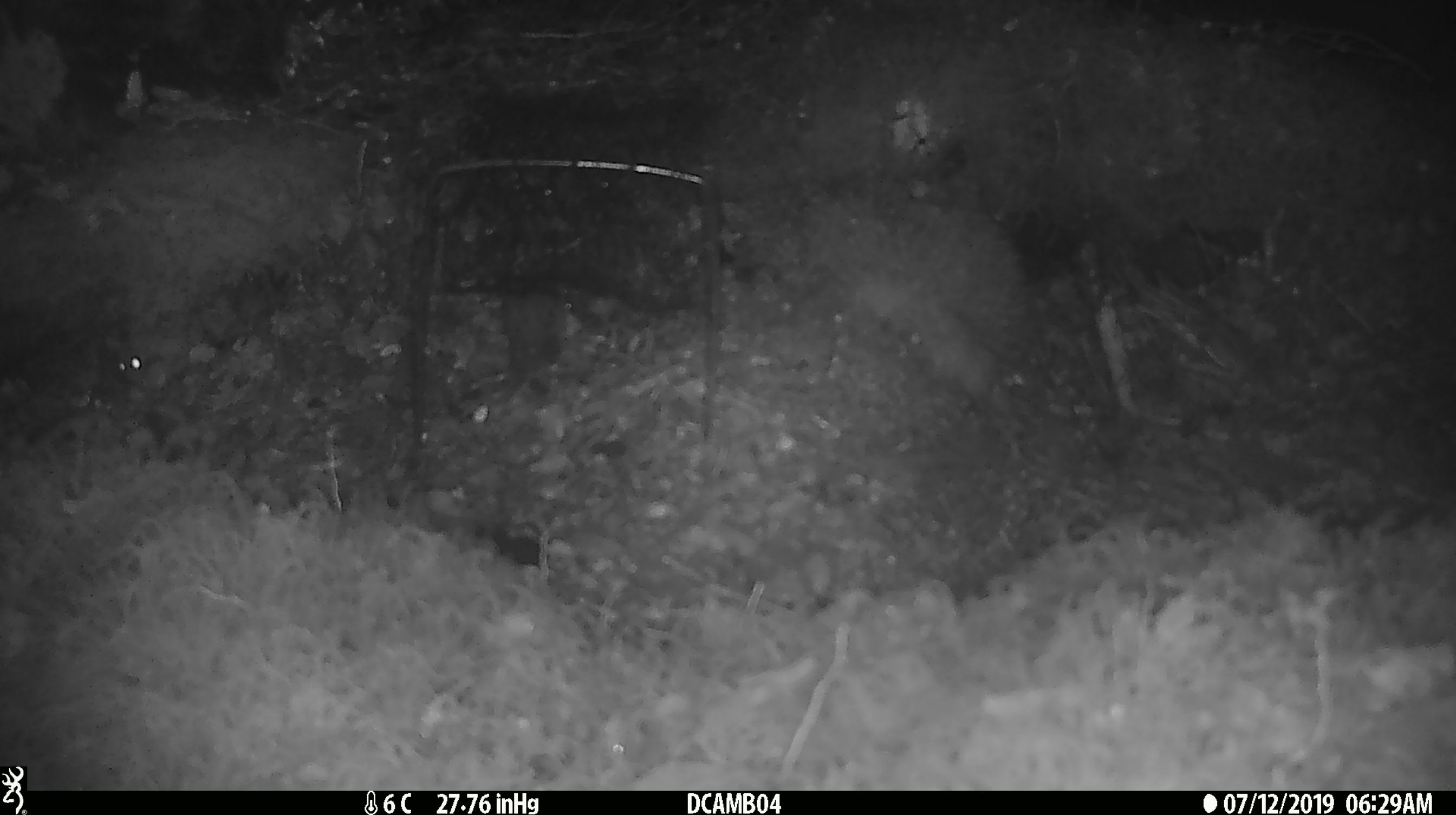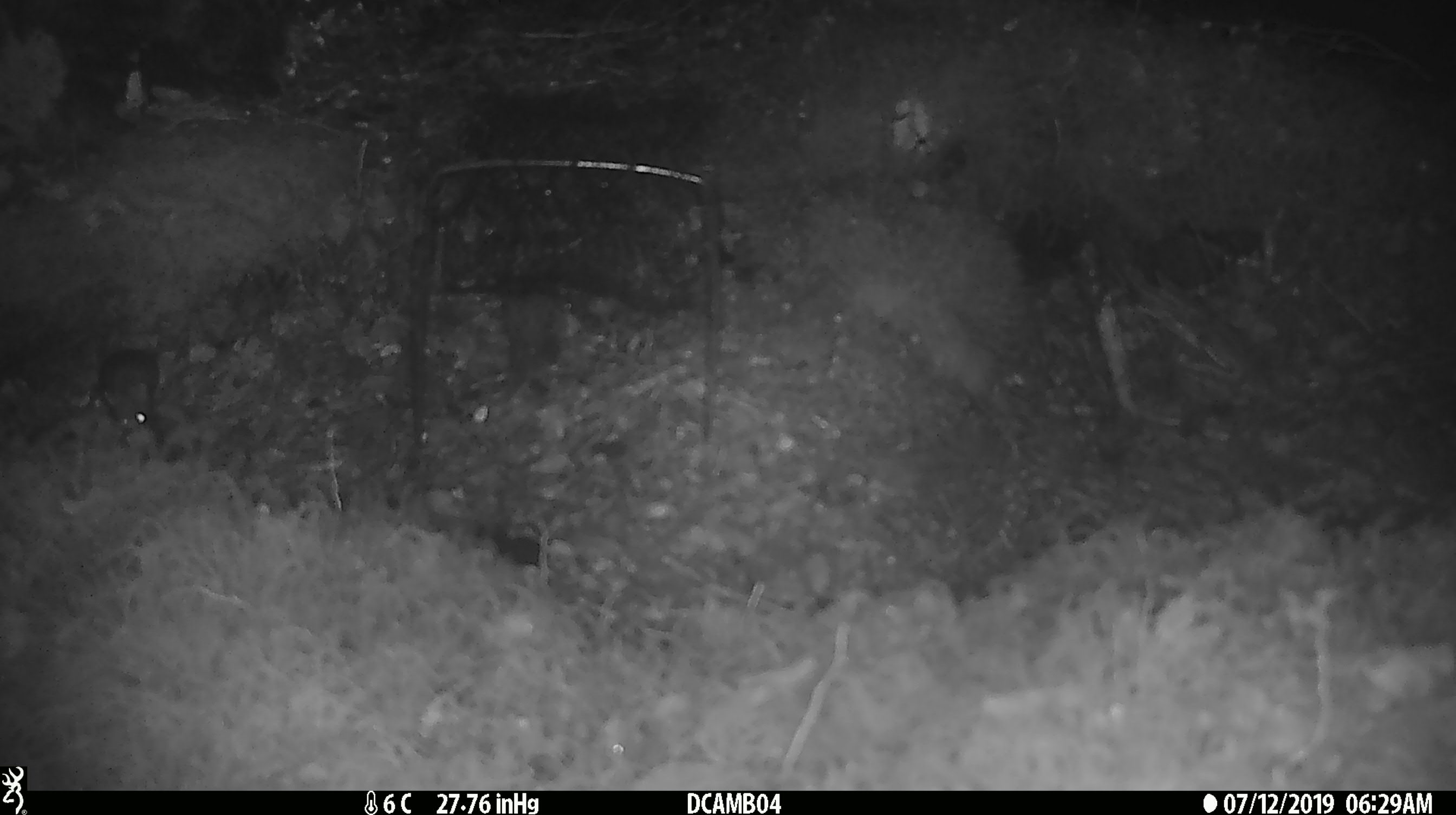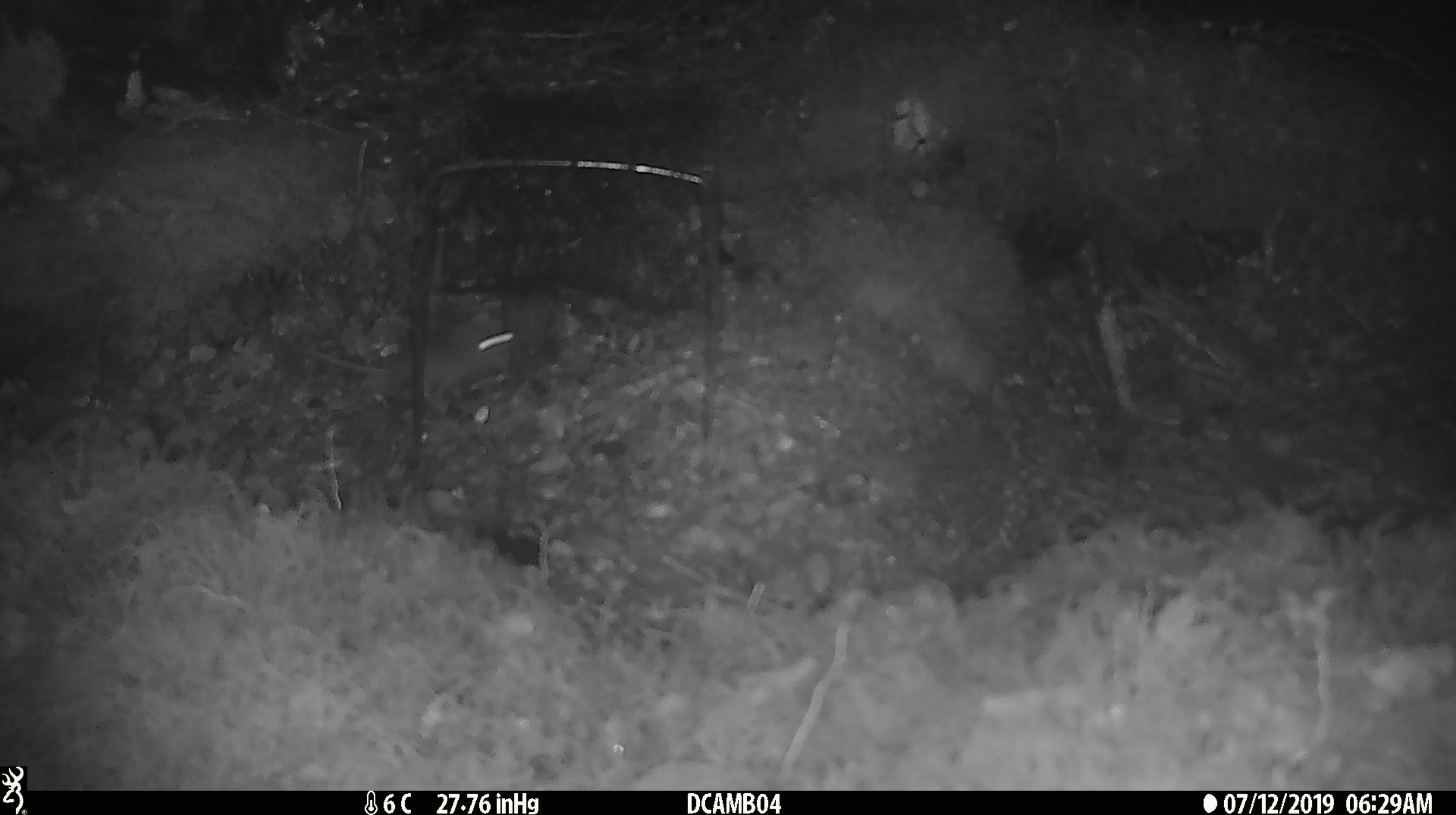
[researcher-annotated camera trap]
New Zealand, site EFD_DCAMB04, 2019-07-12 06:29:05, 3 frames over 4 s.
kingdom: Animalia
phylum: Chordata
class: Mammalia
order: Rodentia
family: Muridae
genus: Mus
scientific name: Mus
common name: mouse